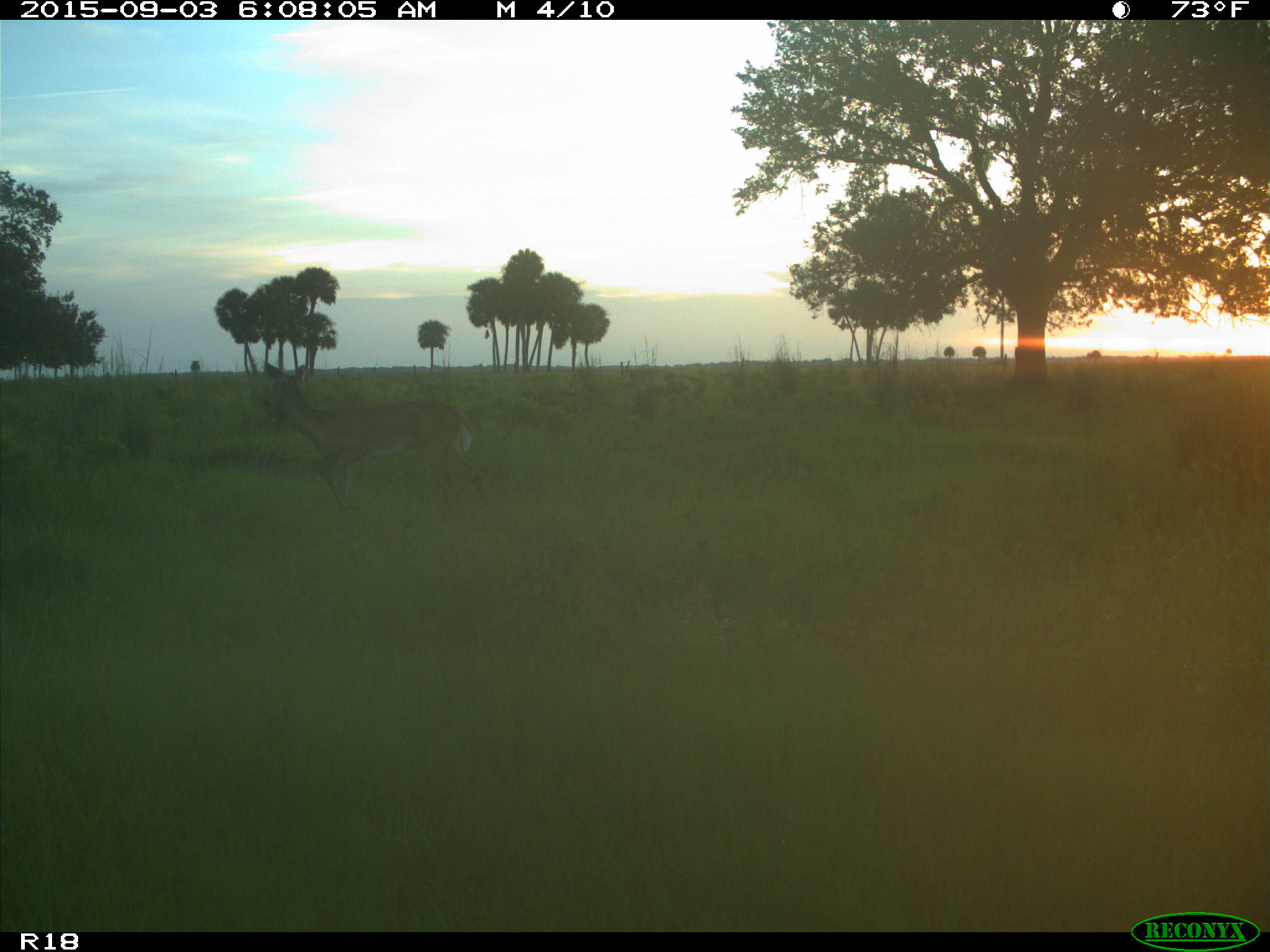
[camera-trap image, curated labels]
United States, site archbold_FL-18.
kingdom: Animalia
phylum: Chordata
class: Mammalia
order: Artiodactyla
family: Cervidae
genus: Odocoileus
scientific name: Odocoileus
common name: deer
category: unidentified deer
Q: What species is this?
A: Unidentified deer (deer) (Odocoileus).